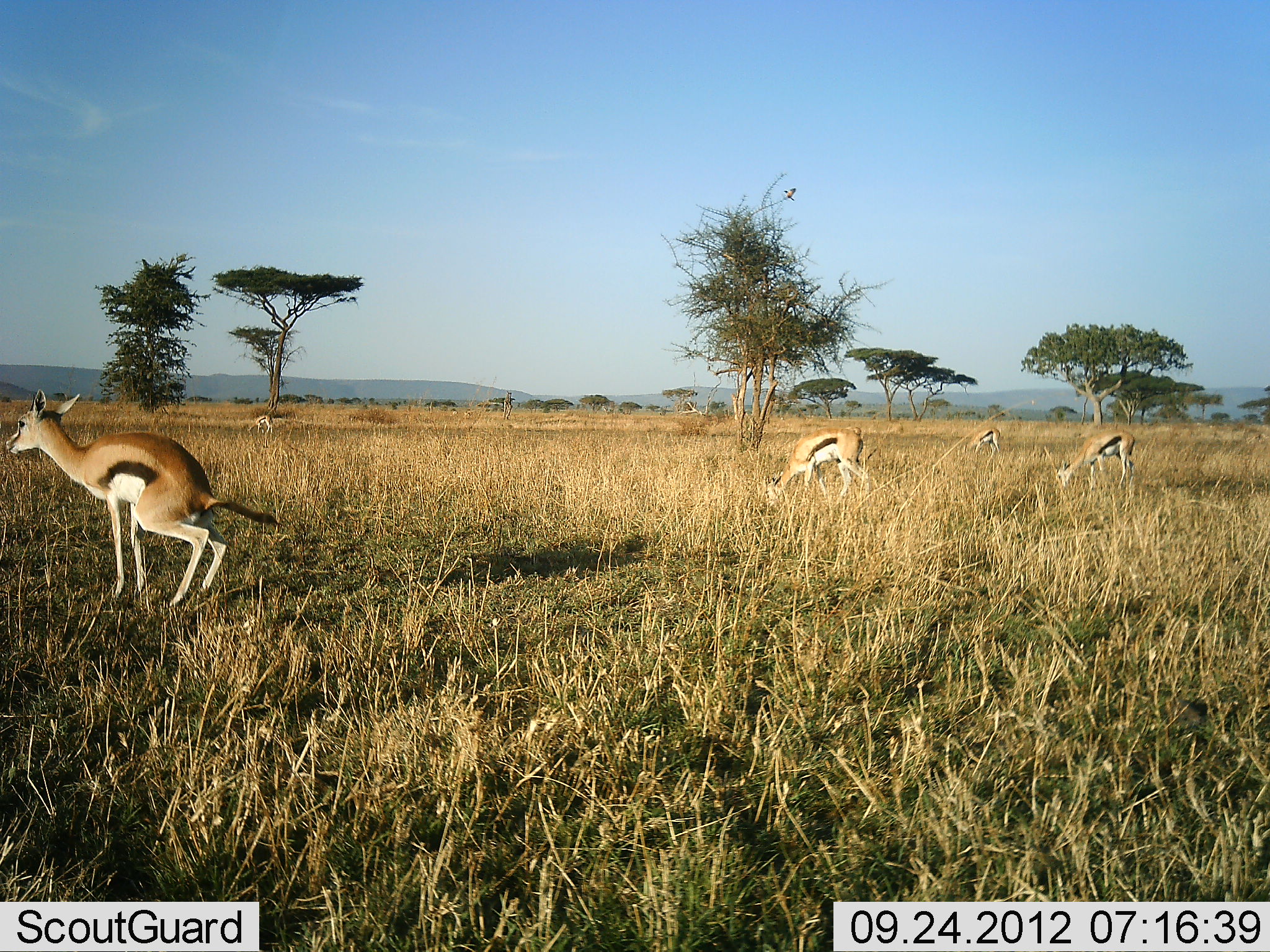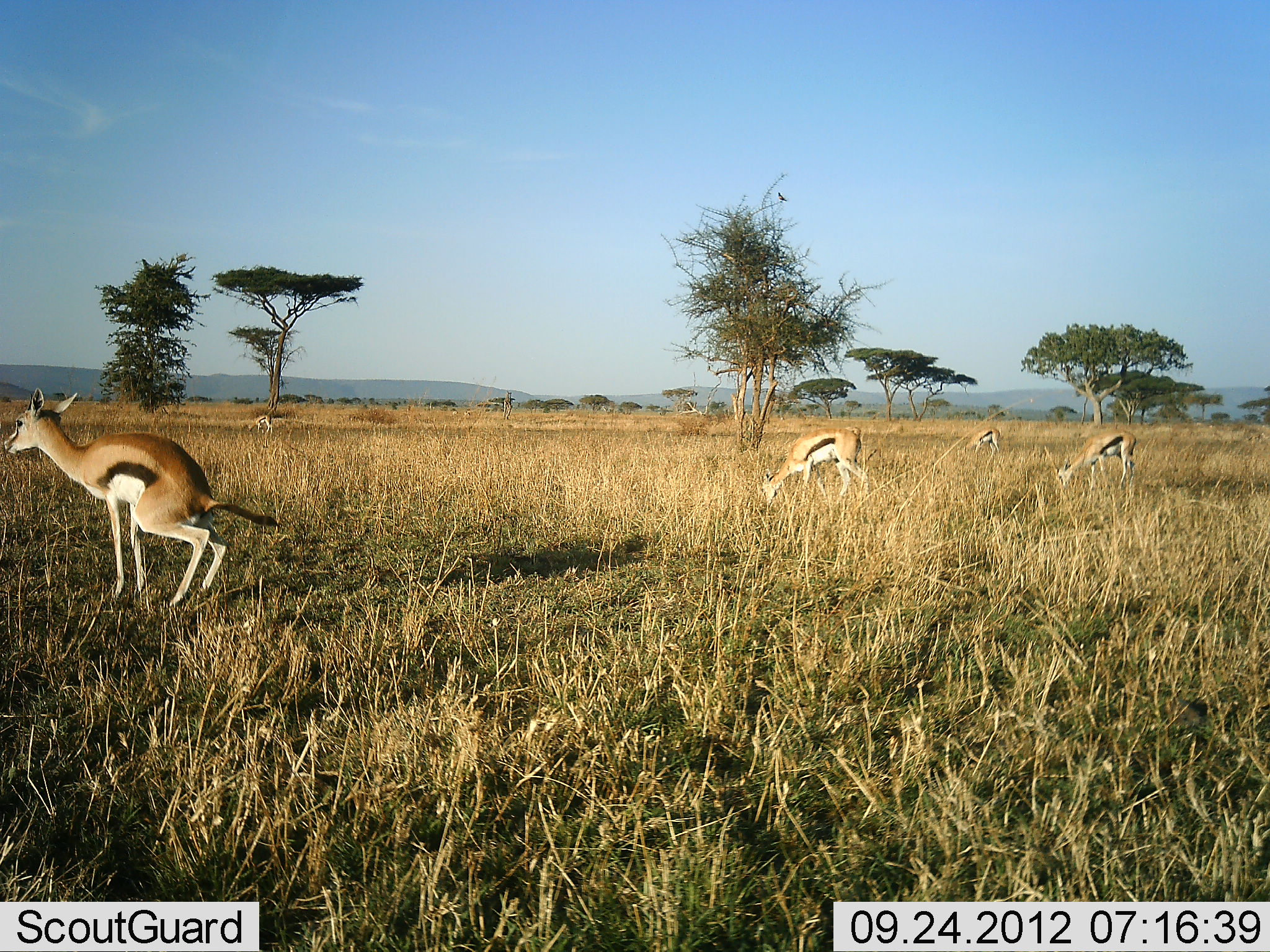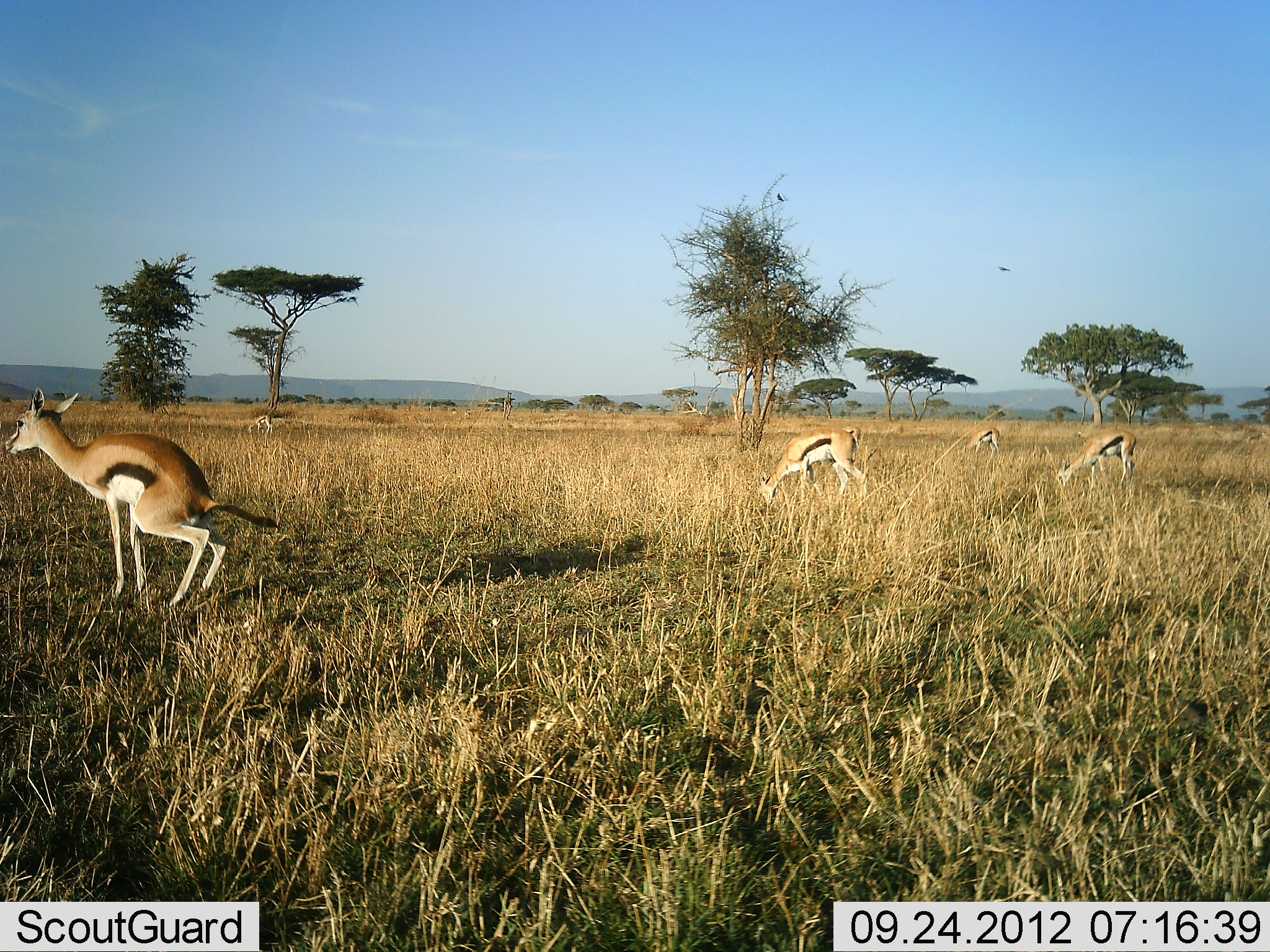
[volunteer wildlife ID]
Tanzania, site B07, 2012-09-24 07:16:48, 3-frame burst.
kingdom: Animalia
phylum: Chordata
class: Mammalia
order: Artiodactyla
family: Bovidae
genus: Eudorcas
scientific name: Eudorcas thomsonii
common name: thomson's gazelle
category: gazellethomsons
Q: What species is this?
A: Gazellethomsons (thomson's gazelle) (Eudorcas thomsonii).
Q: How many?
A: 5.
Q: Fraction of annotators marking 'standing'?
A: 71%.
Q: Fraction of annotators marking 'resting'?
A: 0%.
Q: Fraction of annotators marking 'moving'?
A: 7%.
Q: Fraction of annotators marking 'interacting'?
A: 21%.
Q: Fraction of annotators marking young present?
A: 0%.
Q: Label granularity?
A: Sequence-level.